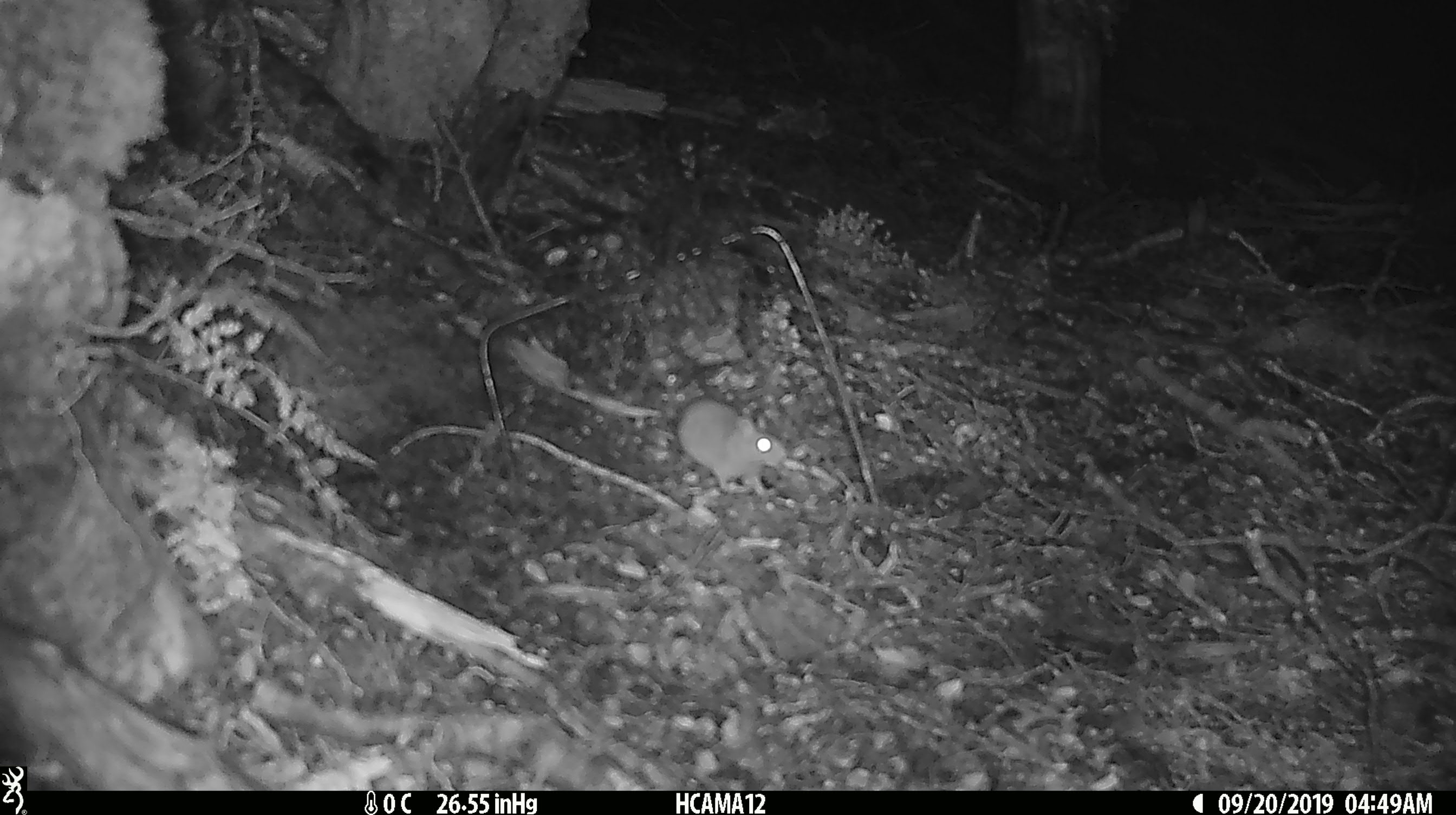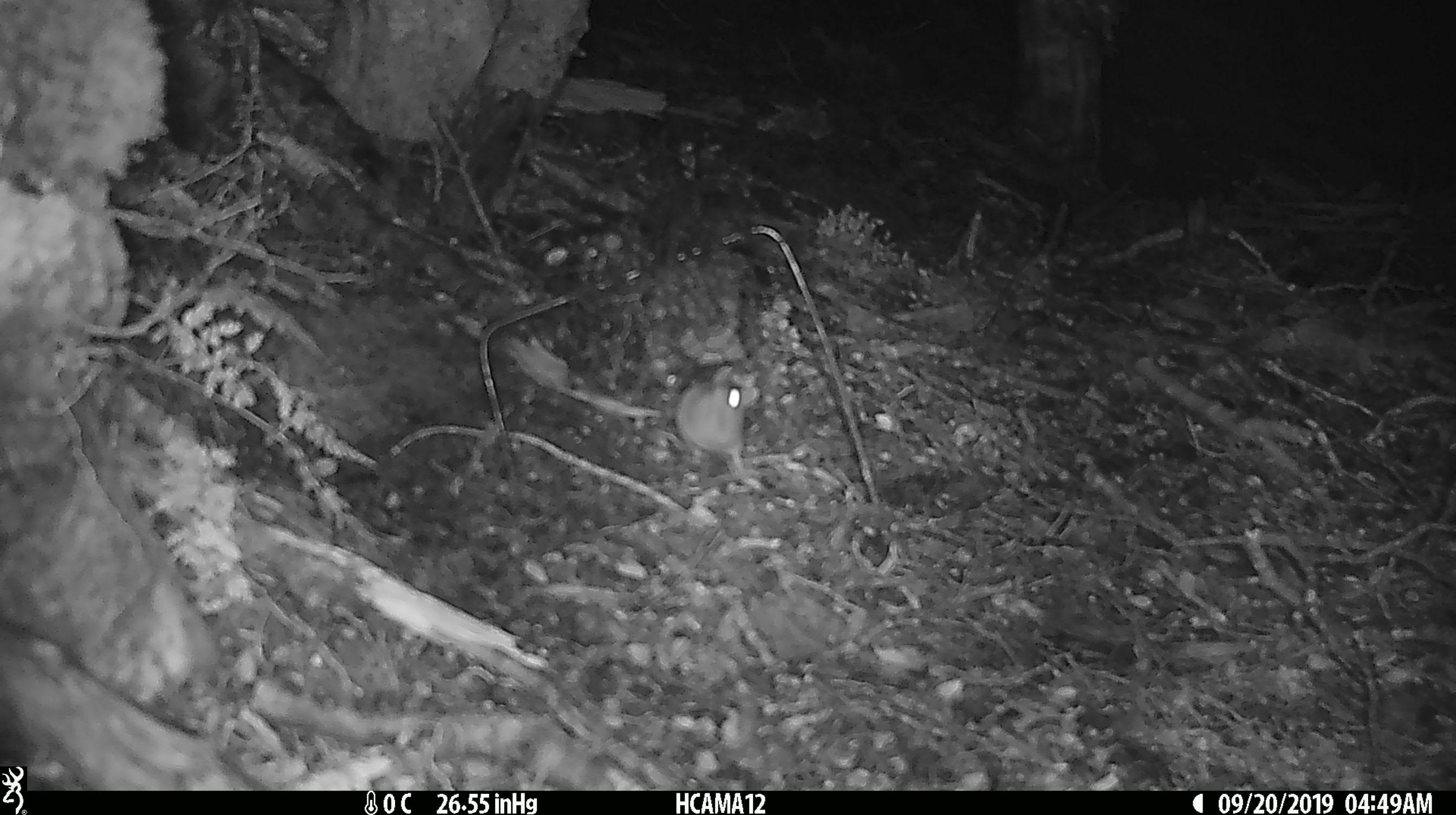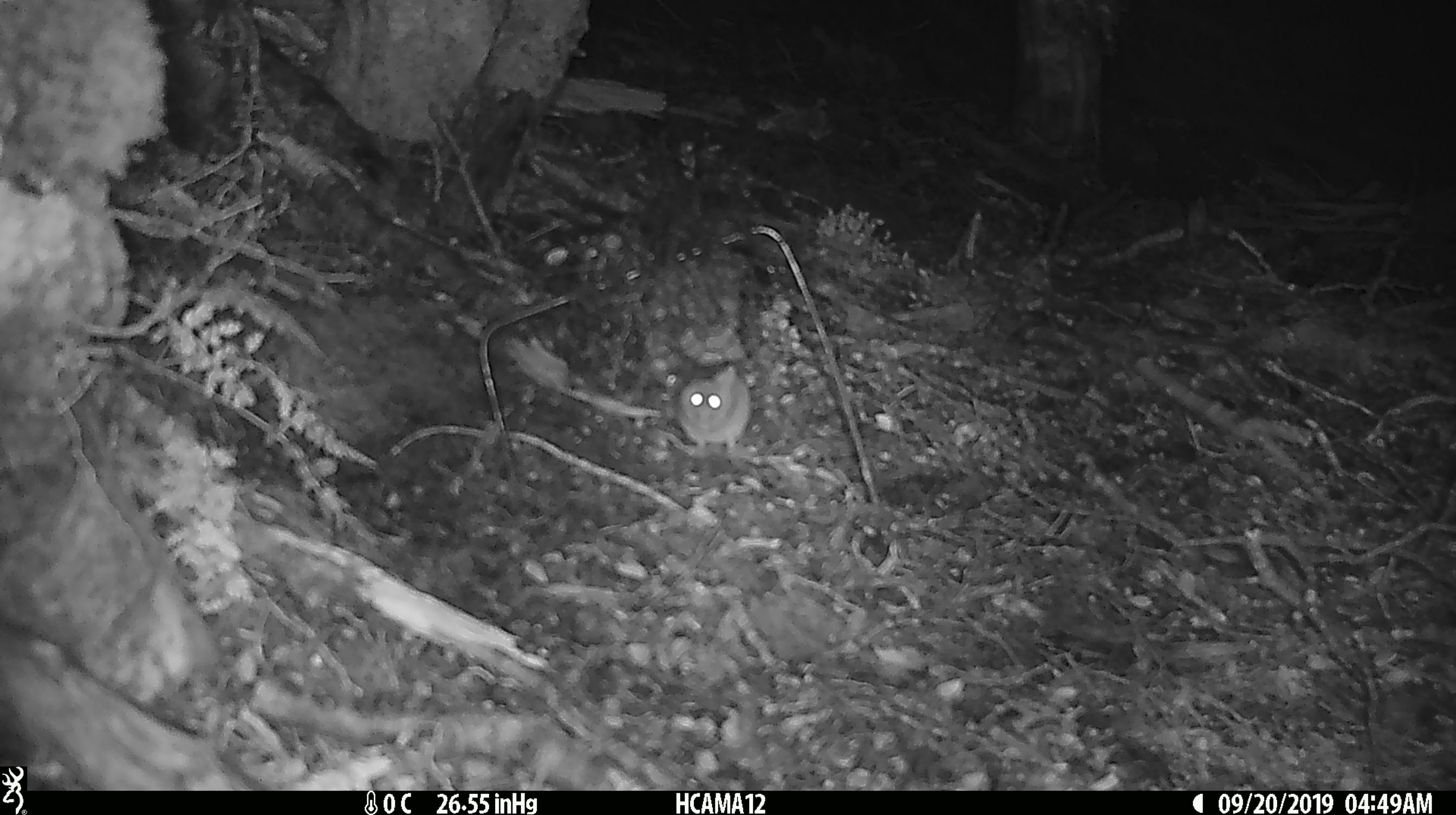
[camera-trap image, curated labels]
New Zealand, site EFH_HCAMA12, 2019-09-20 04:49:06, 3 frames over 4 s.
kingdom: Animalia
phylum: Chordata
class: Mammalia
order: Rodentia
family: Muridae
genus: Mus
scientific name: Mus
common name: mouse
Mouse (Mus).